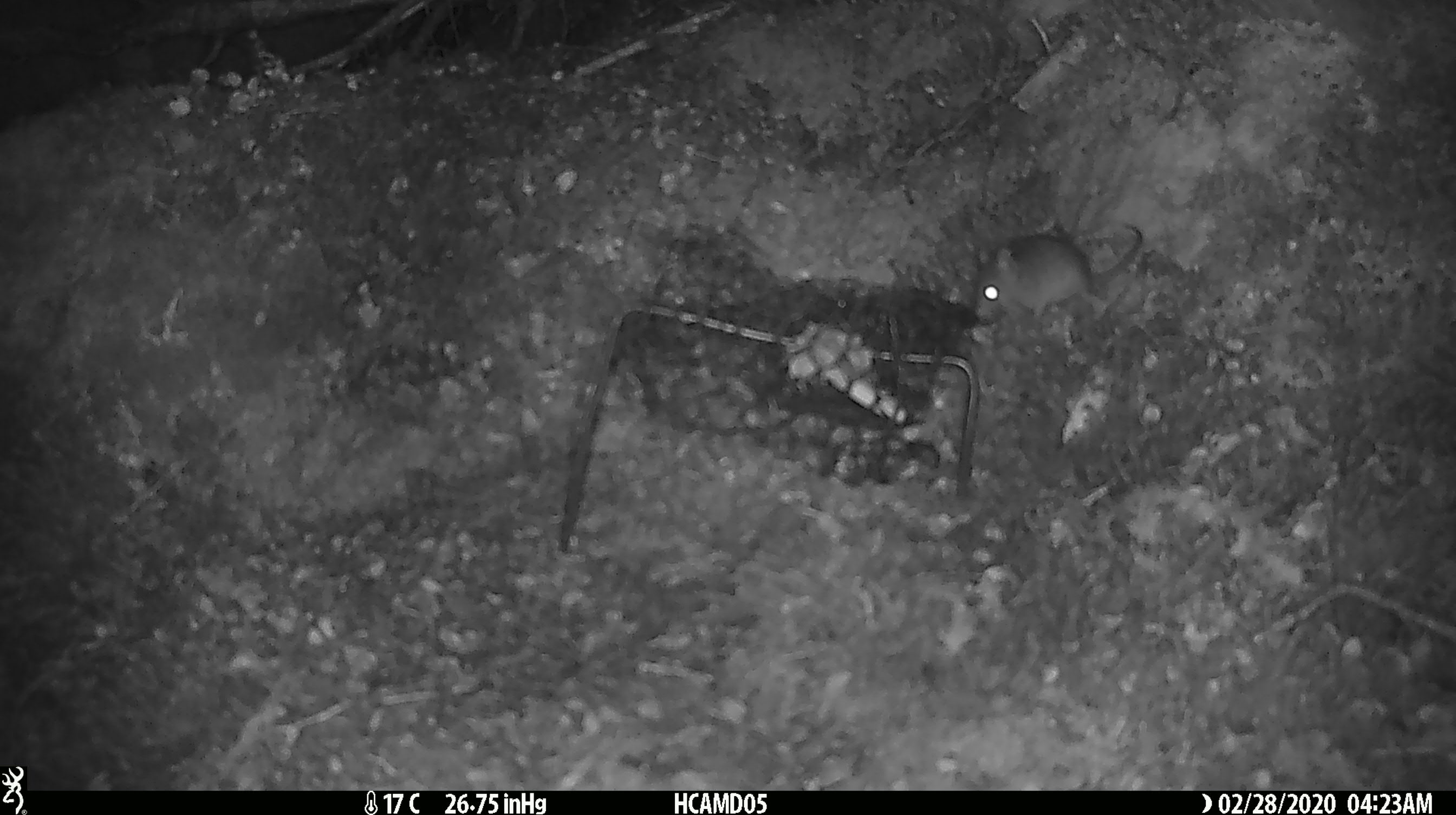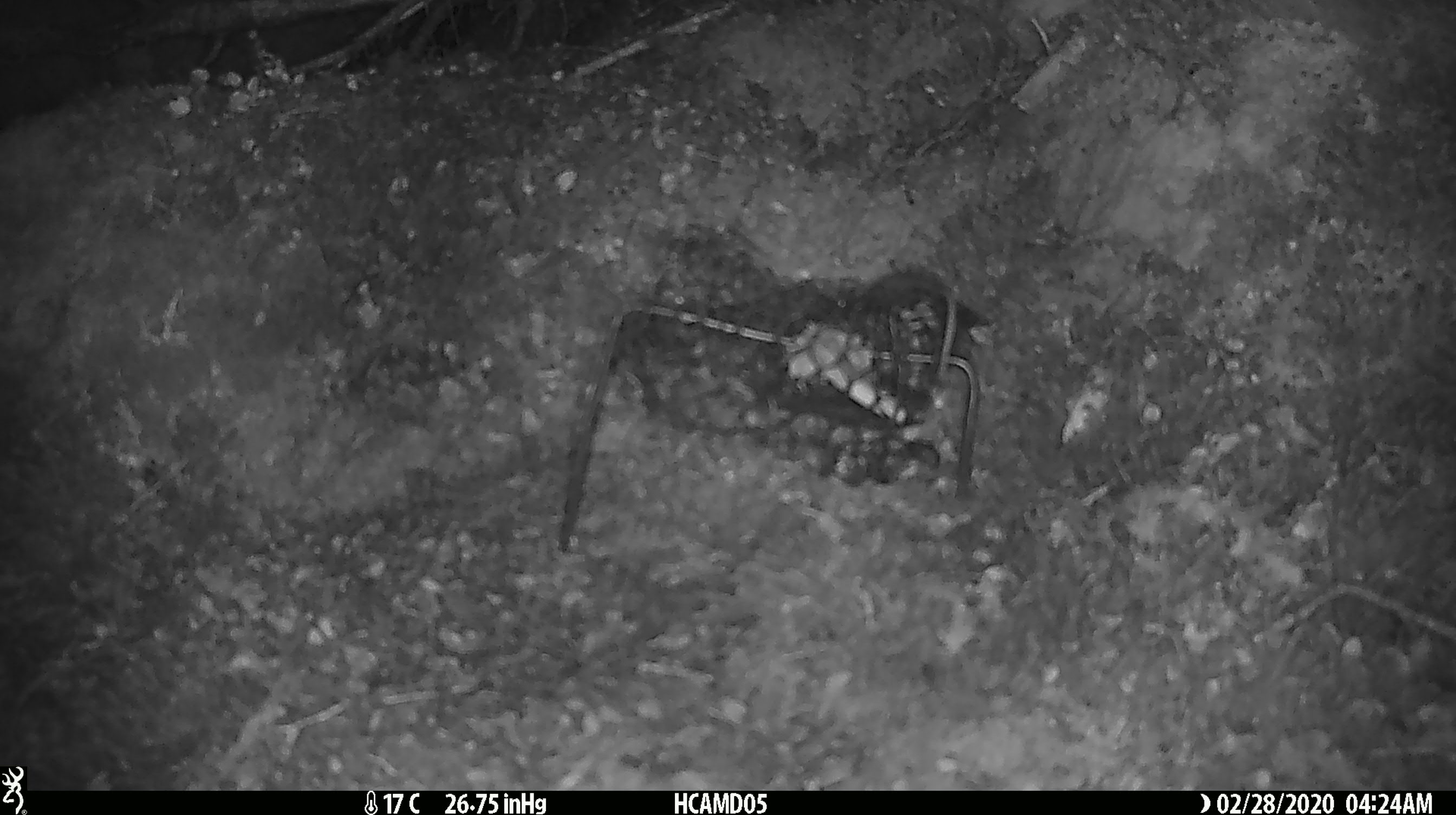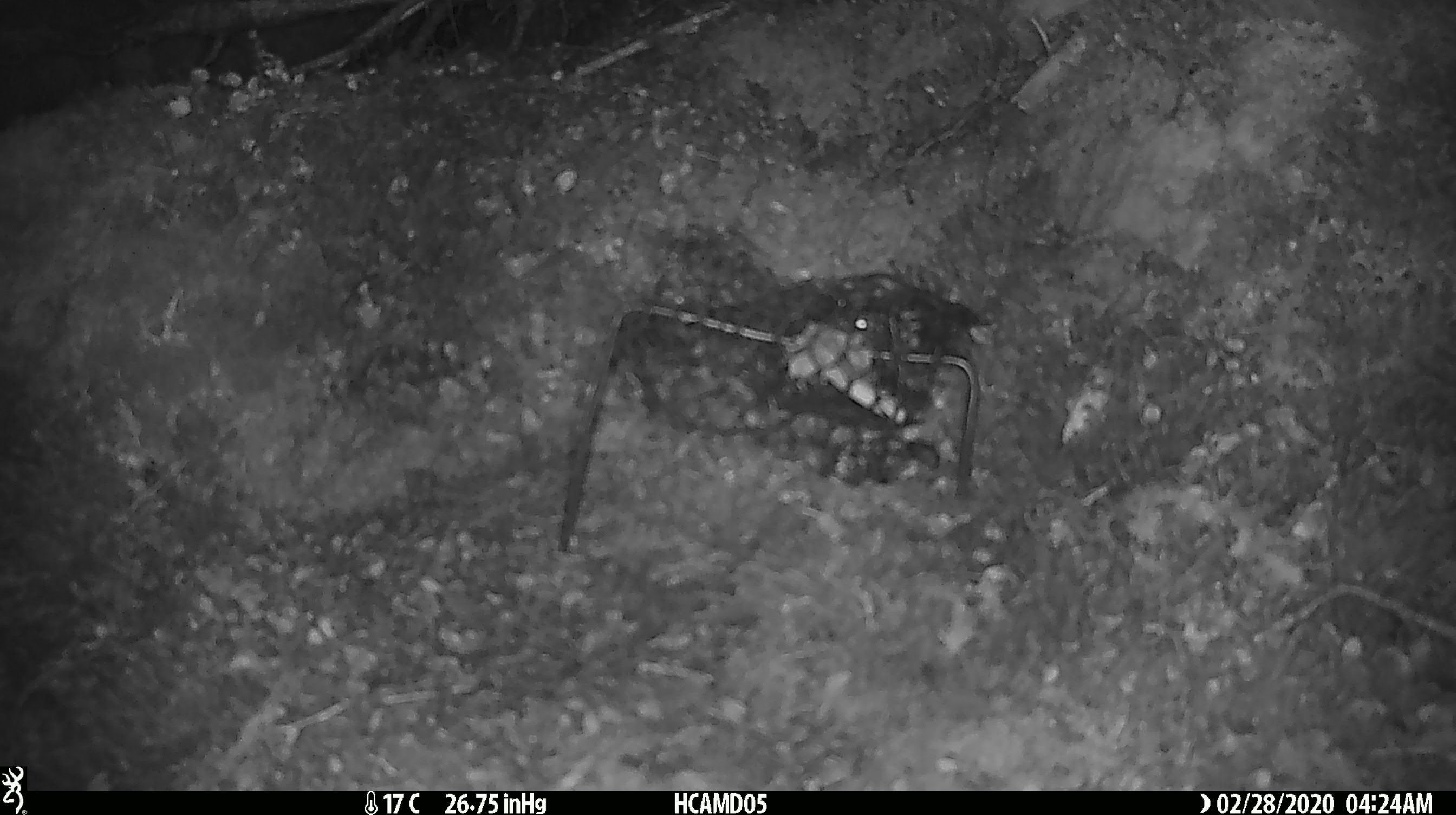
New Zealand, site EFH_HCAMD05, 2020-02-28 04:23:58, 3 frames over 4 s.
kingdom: Animalia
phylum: Chordata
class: Mammalia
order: Rodentia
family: Muridae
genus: Mus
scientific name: Mus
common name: mouse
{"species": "mouse (Mus)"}